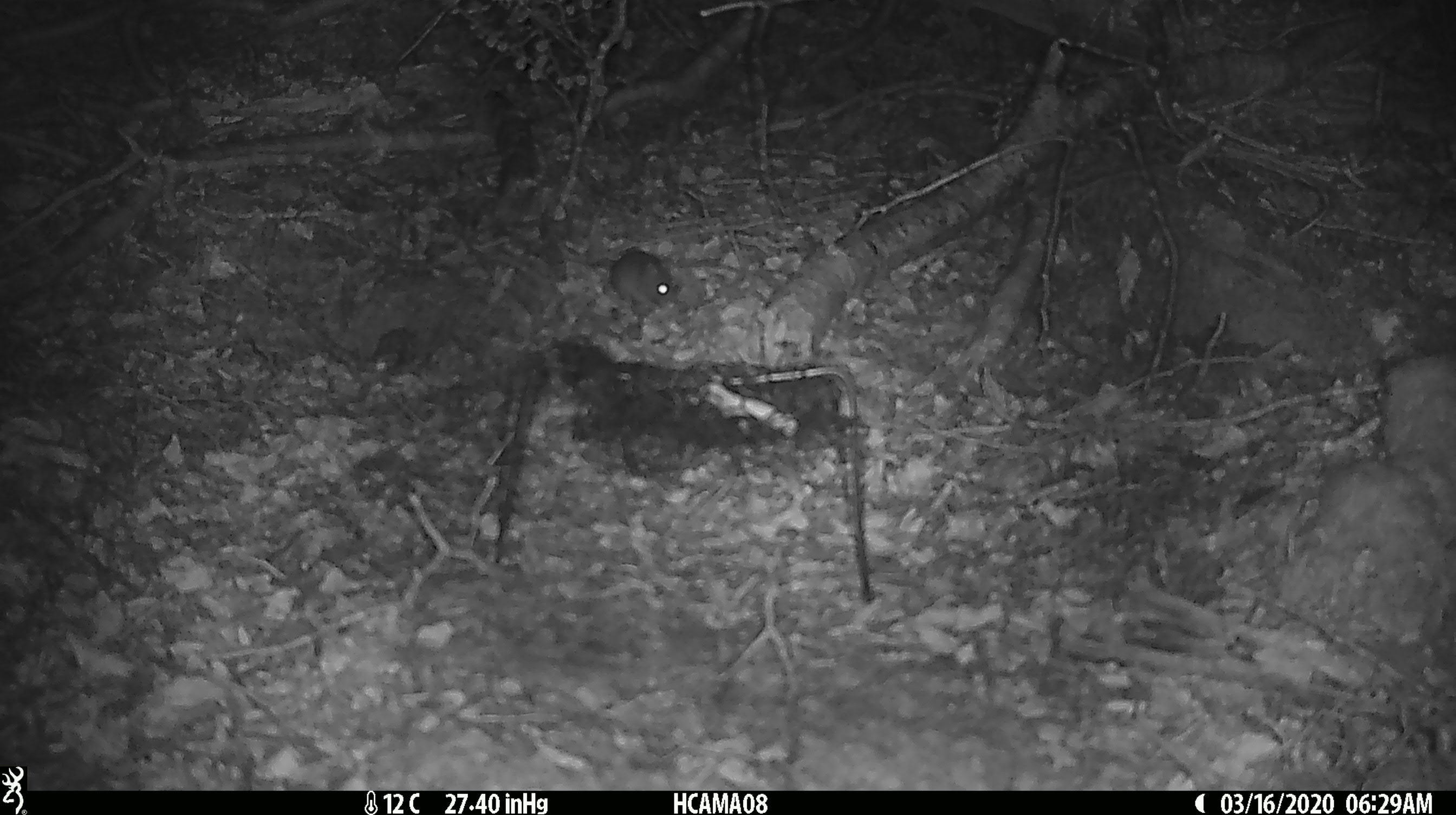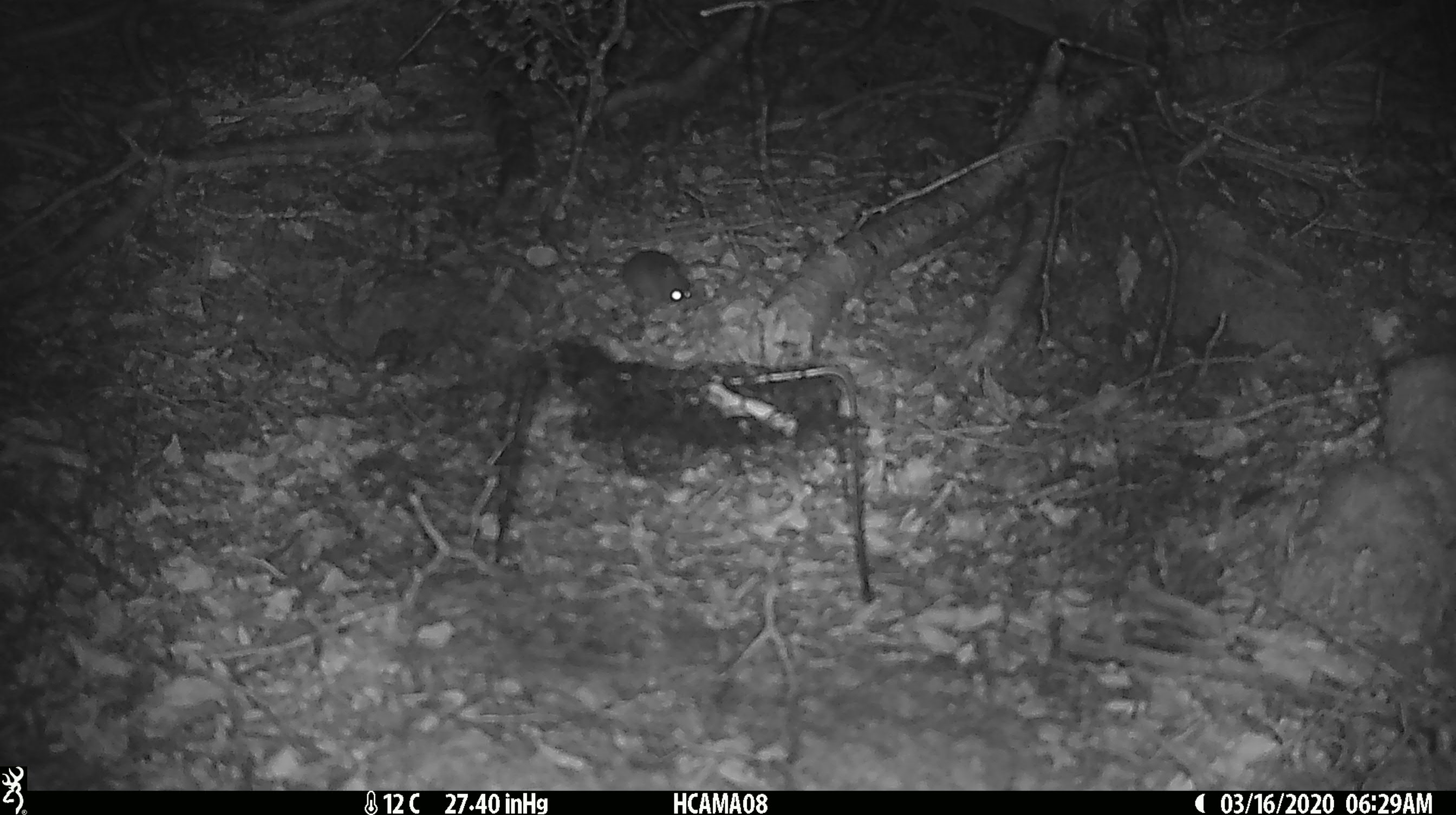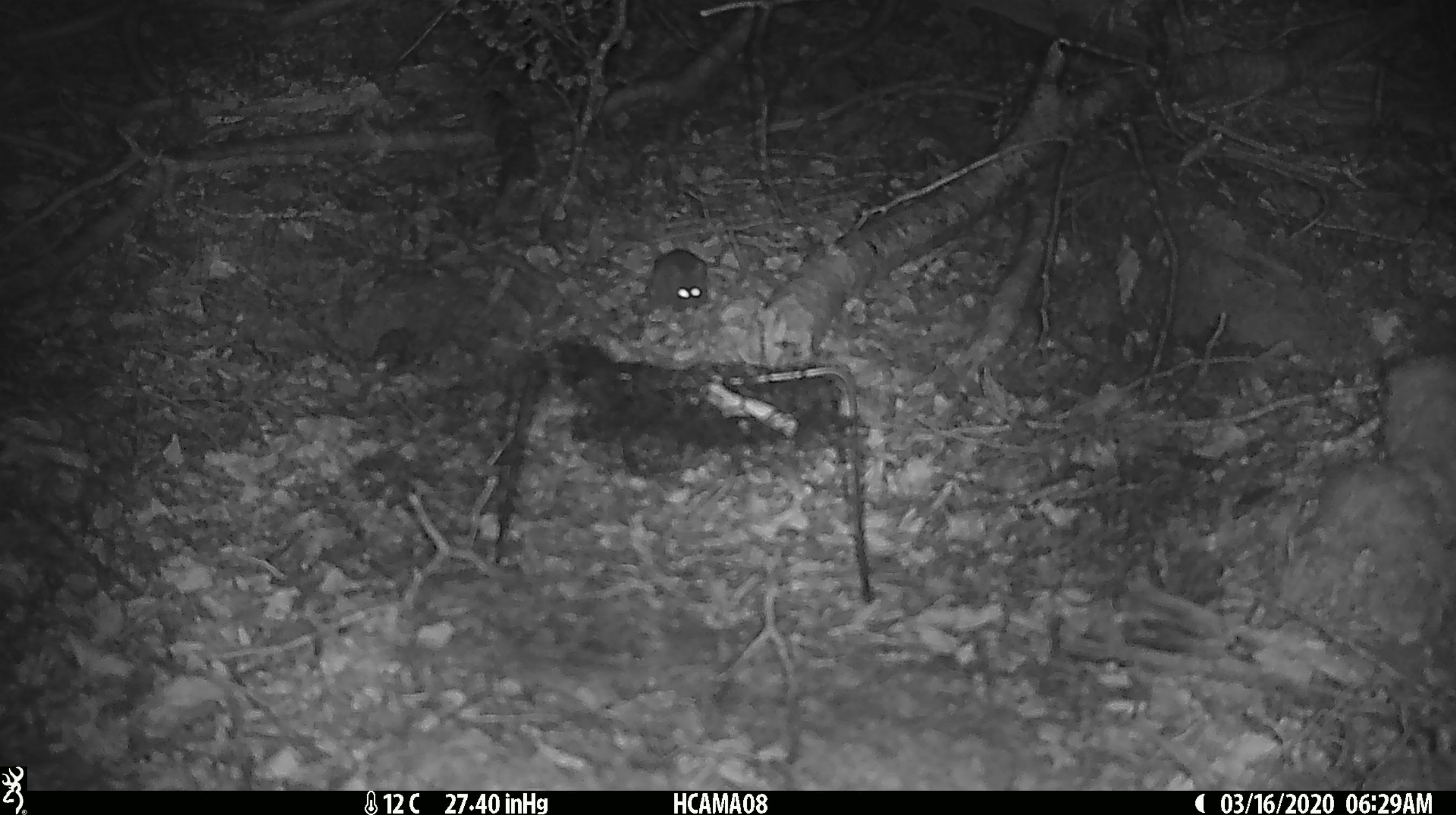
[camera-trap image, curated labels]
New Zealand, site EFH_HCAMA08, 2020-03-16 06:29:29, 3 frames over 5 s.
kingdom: Animalia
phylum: Chordata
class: Mammalia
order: Rodentia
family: Muridae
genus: Mus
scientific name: Mus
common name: mouse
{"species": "mouse (Mus)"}